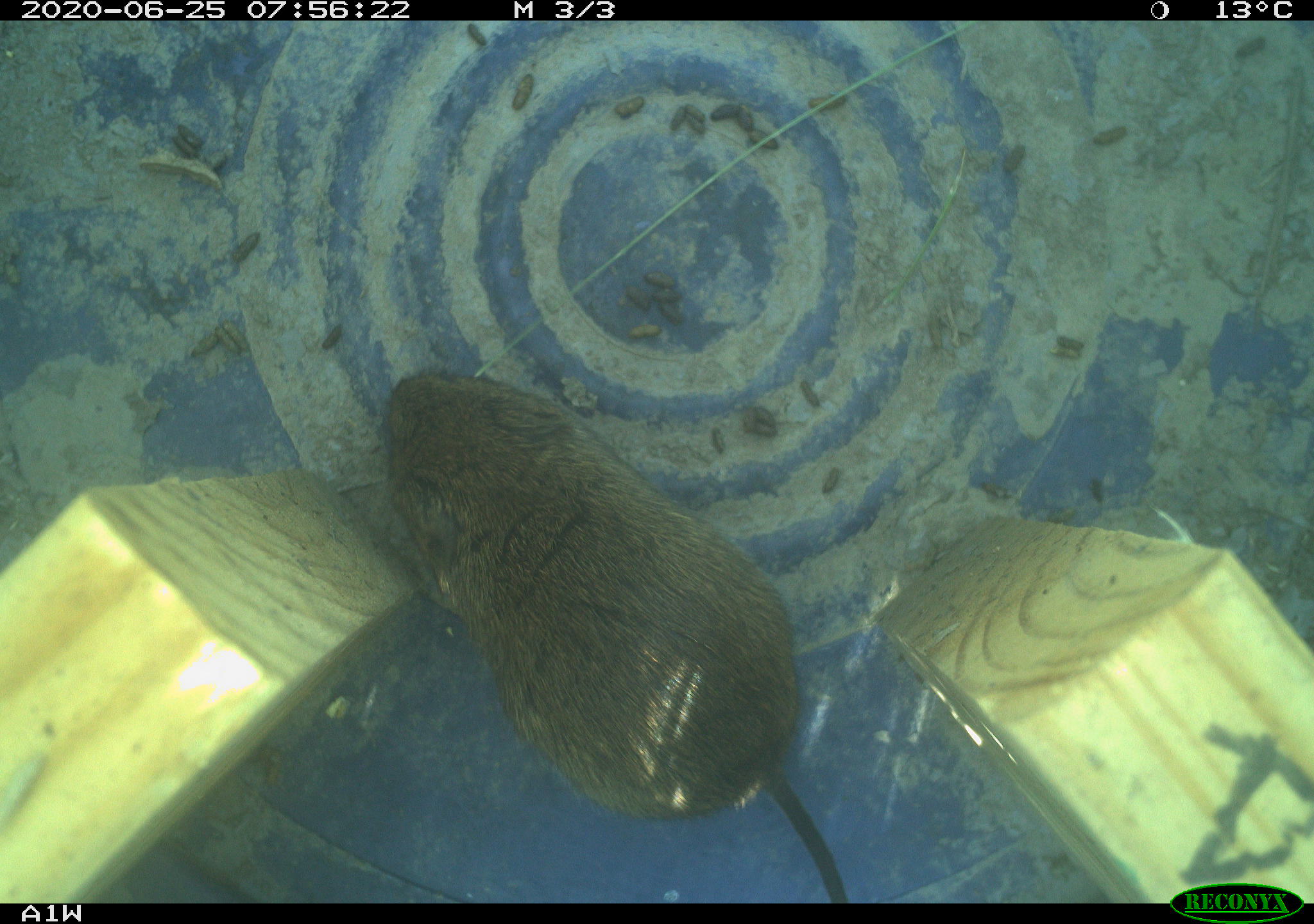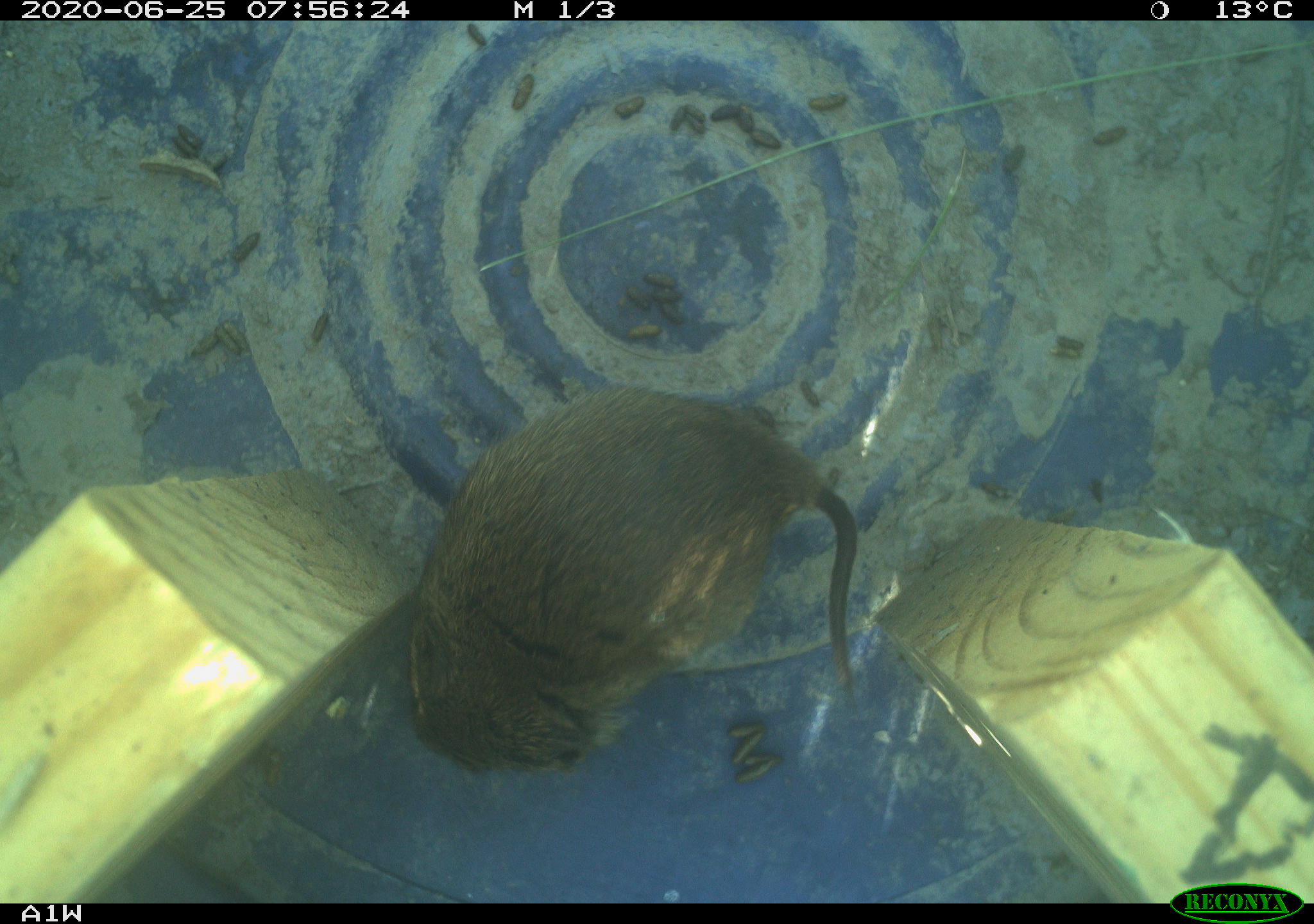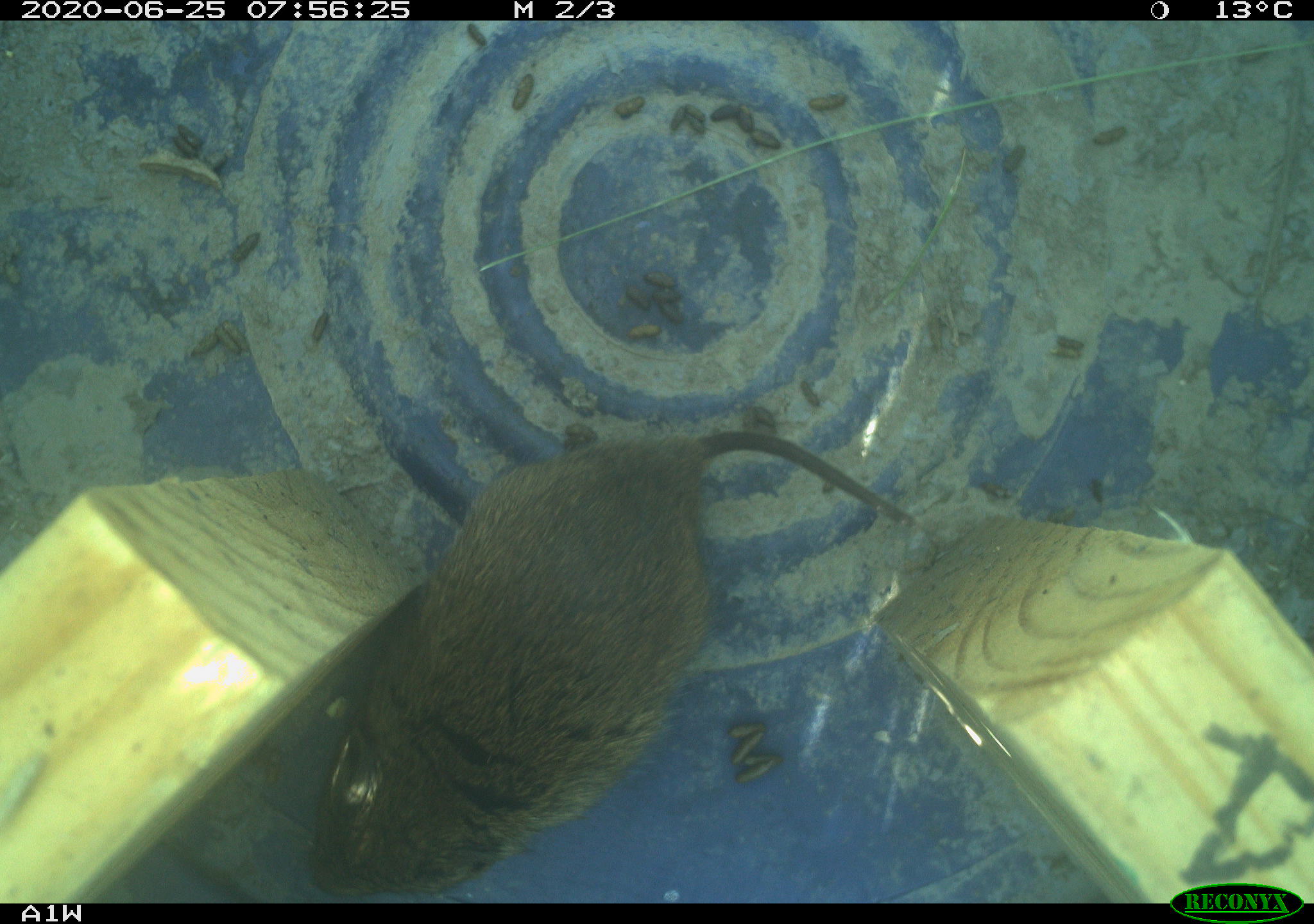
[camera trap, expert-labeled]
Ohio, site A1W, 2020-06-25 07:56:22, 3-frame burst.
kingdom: Animalia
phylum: Chordata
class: Mammalia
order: Rodentia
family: Cricetidae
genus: Microtus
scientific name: Microtus pennsylvanicus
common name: meadow vole